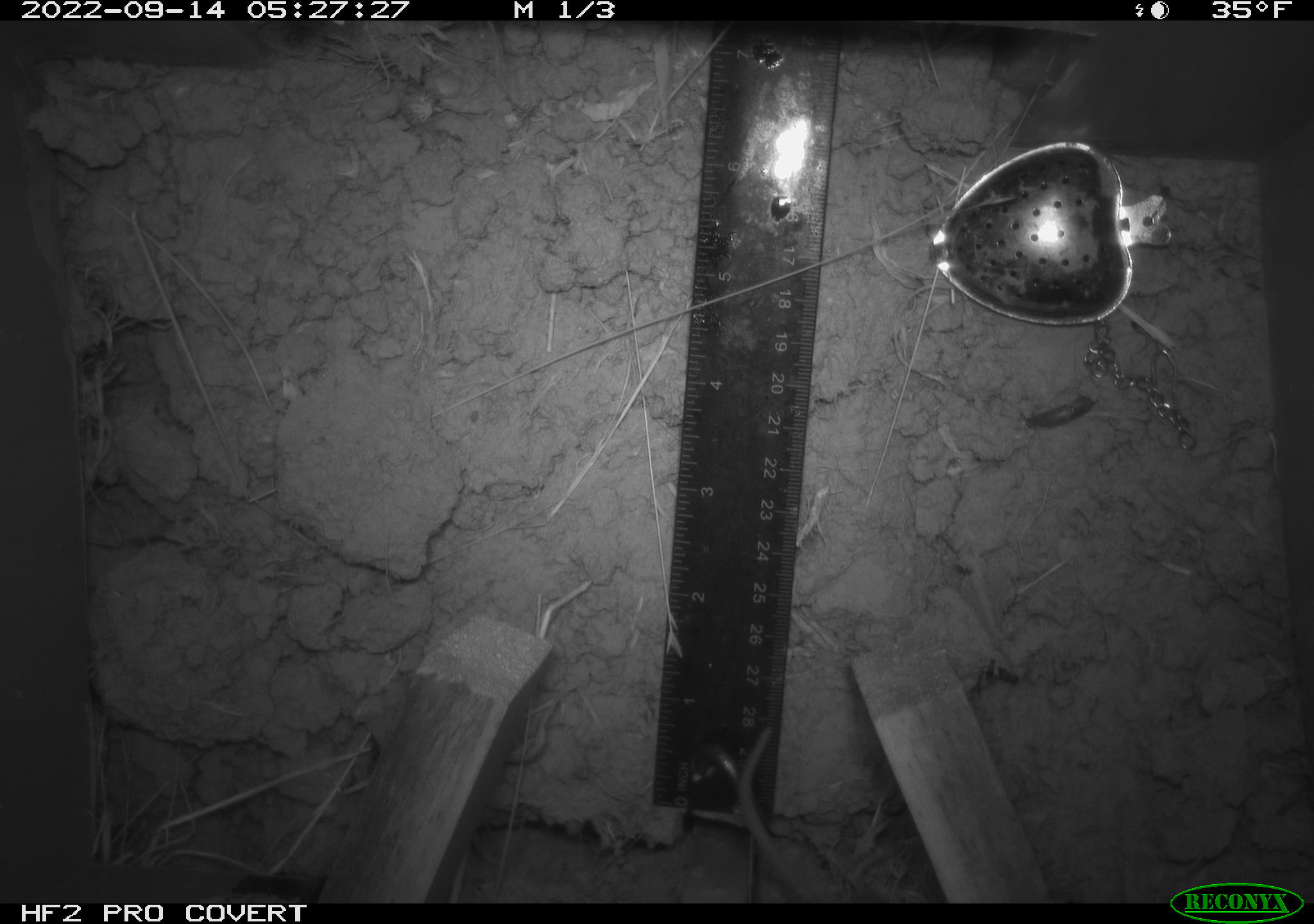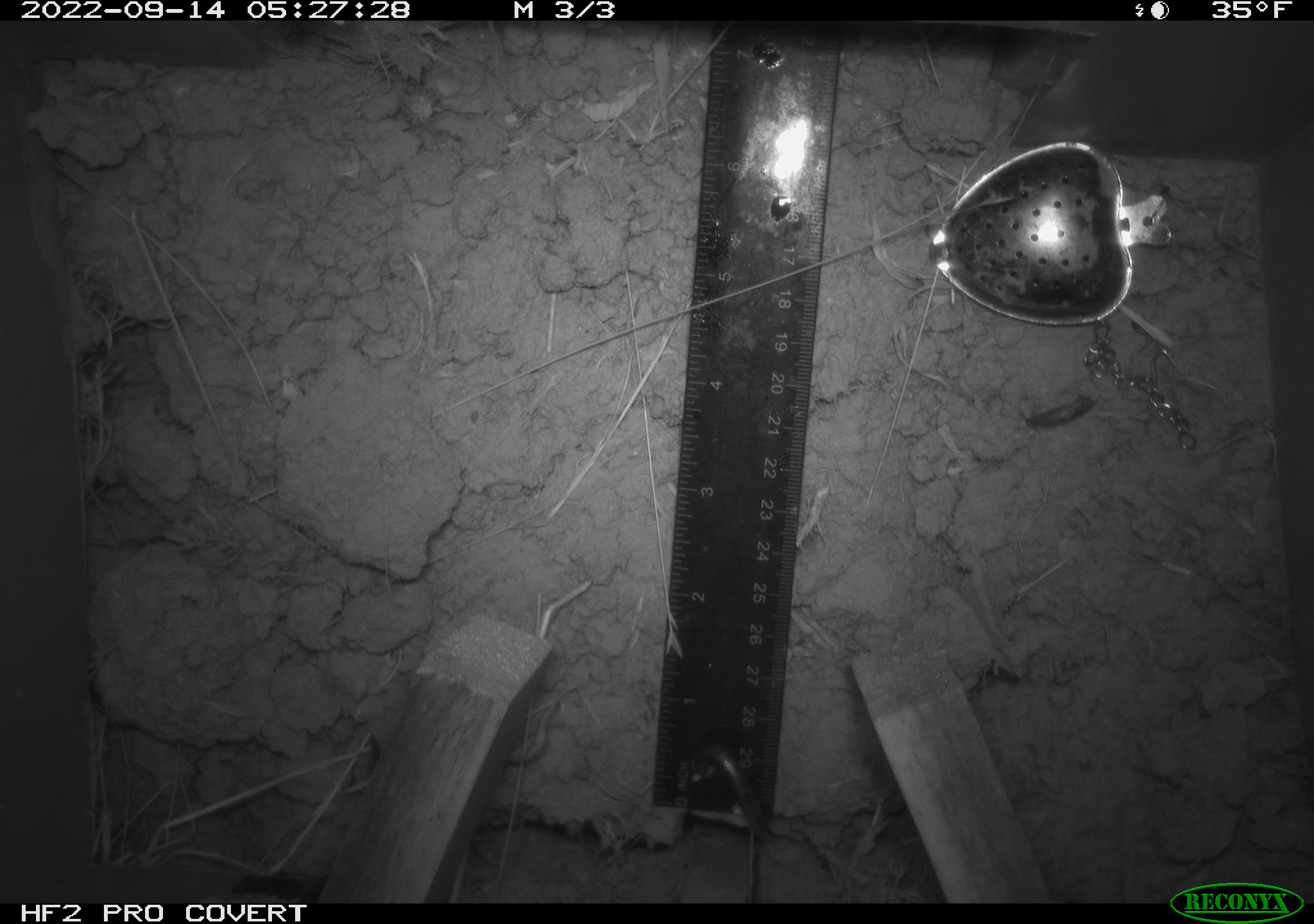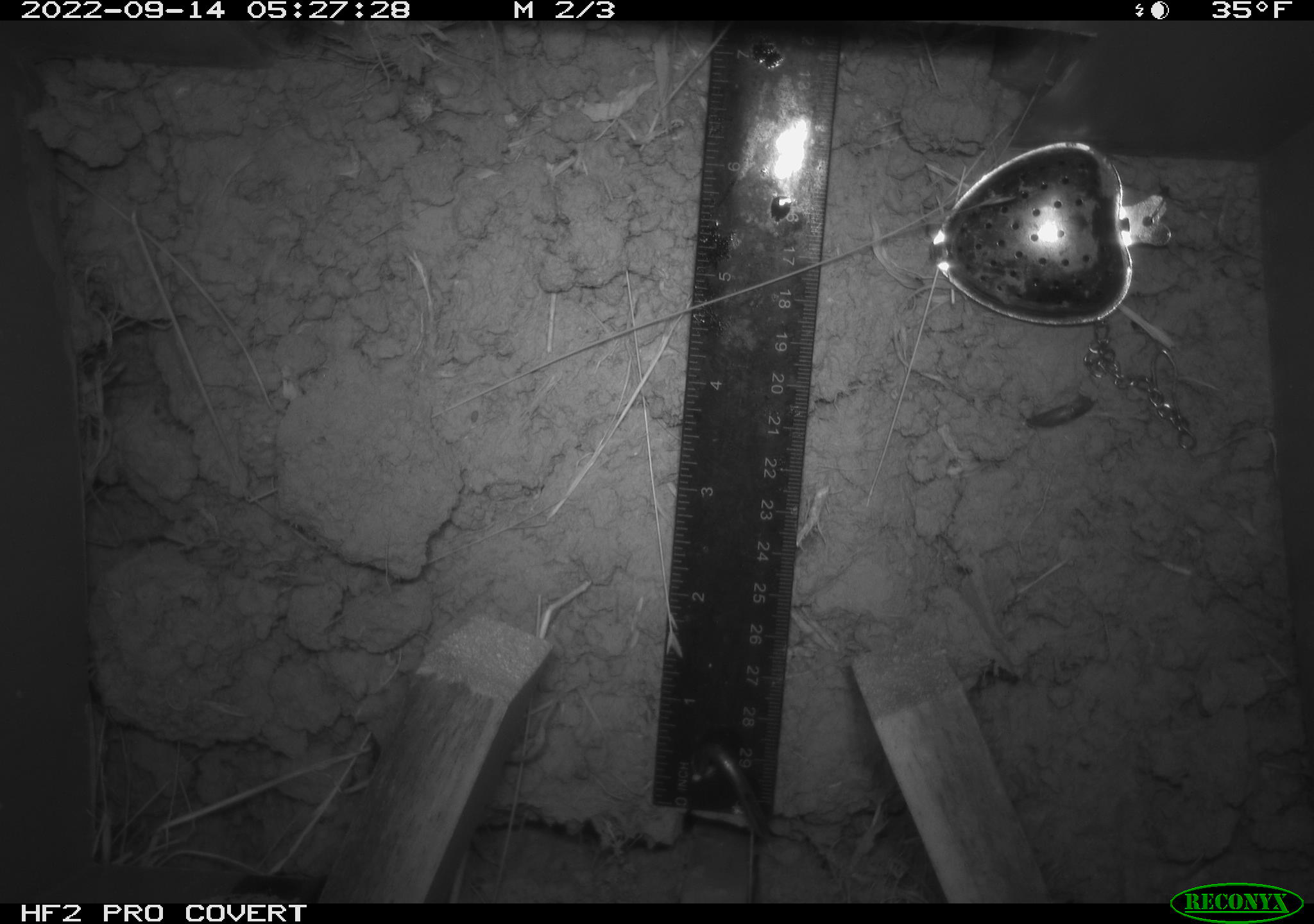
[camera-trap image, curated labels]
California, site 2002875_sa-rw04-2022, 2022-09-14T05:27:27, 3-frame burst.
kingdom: Animalia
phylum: Chordata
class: Mammalia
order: Rodentia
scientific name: Rodentia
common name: mouse species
Mouse species (Rodentia).